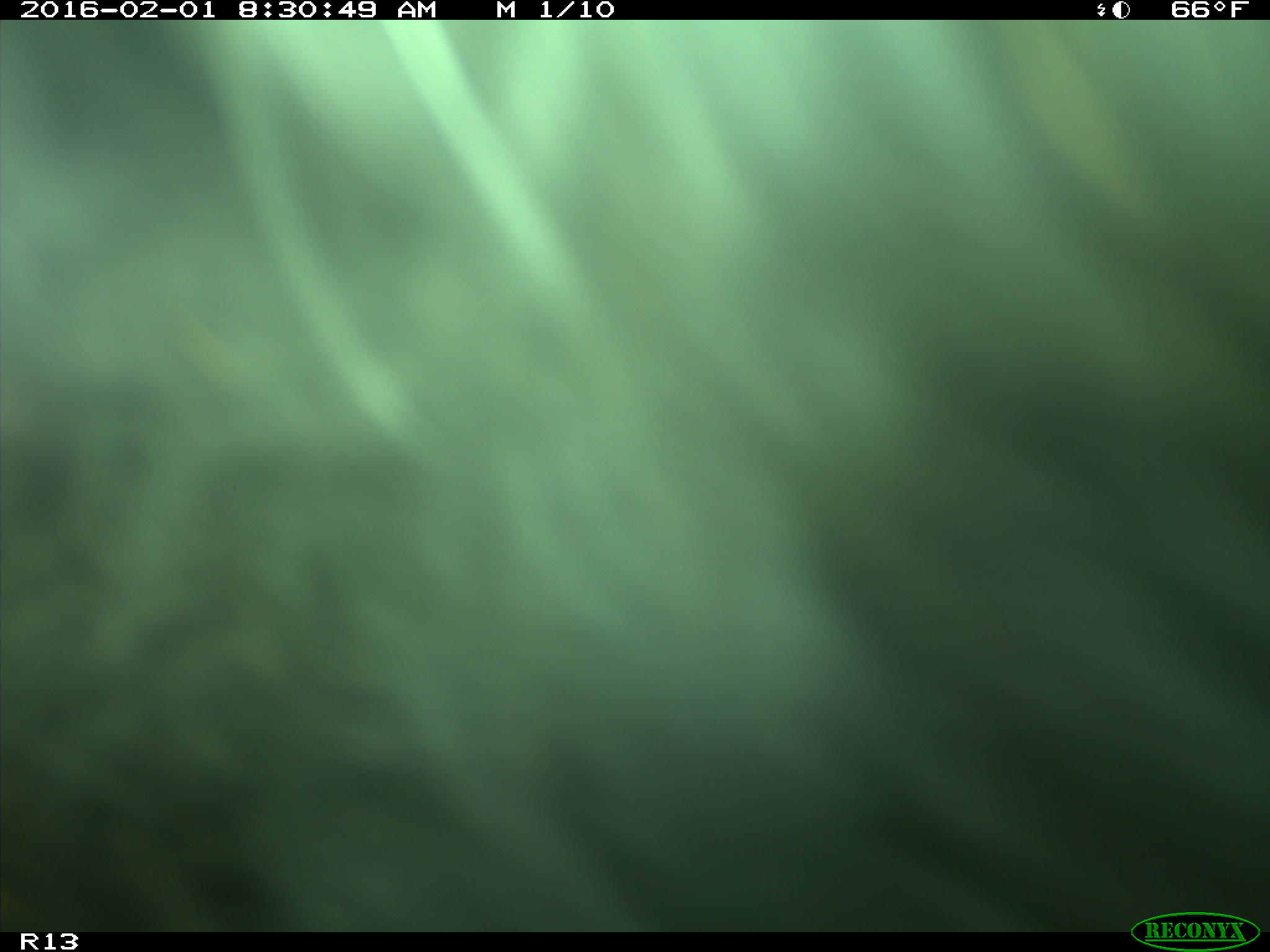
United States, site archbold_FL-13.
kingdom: Animalia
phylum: Chordata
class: Mammalia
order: Artiodactyla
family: Bovidae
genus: Bos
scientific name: Bos taurus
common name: domestic cow